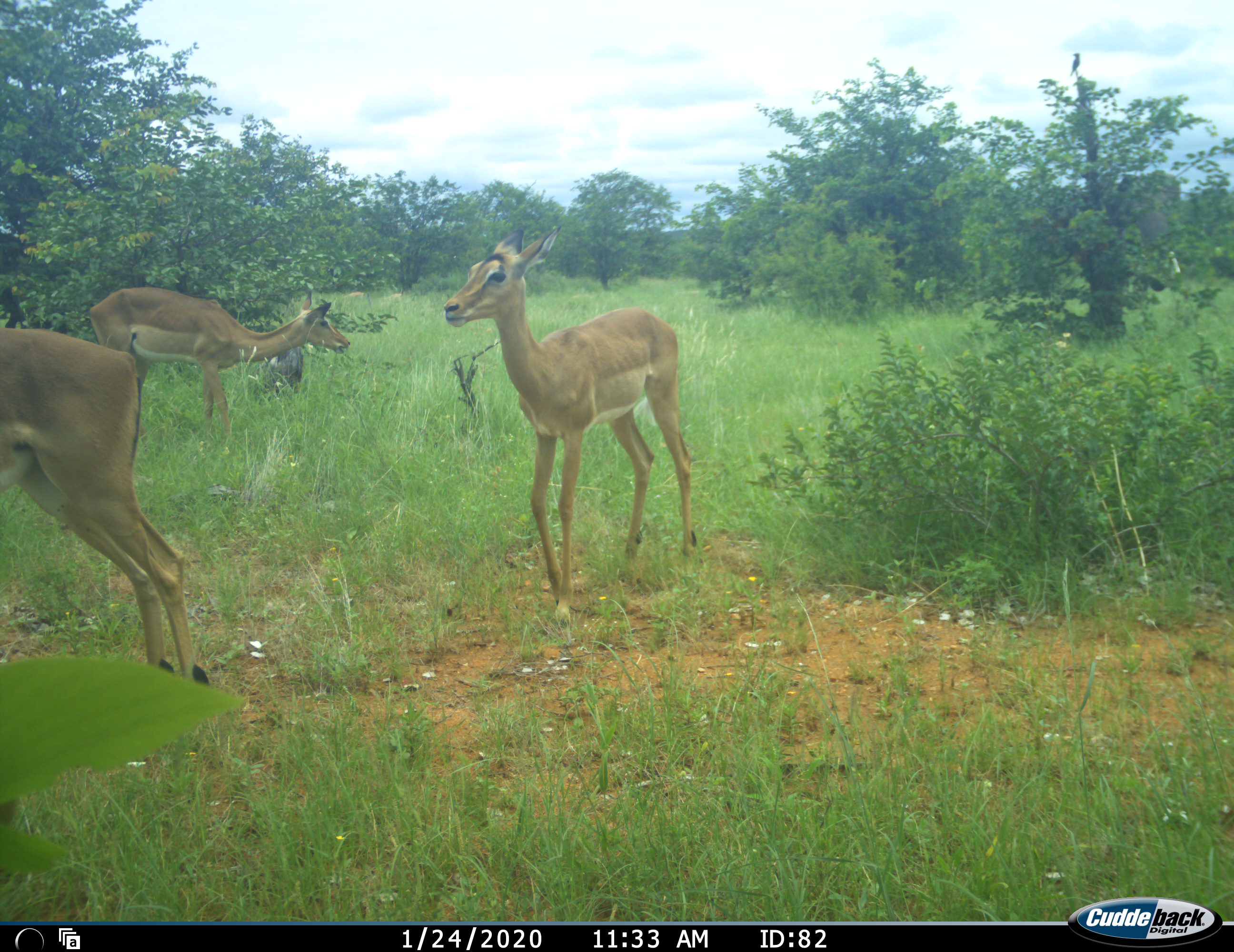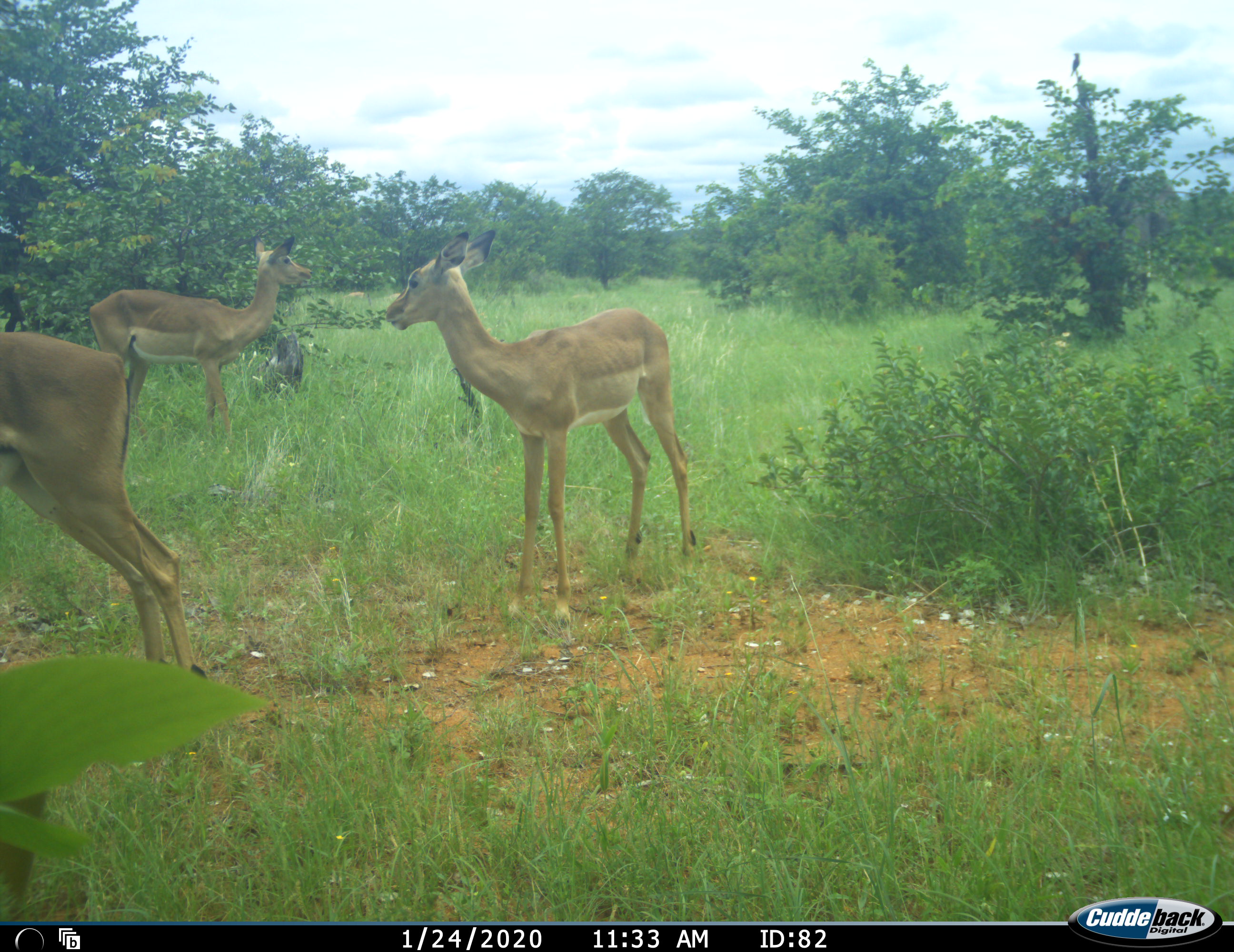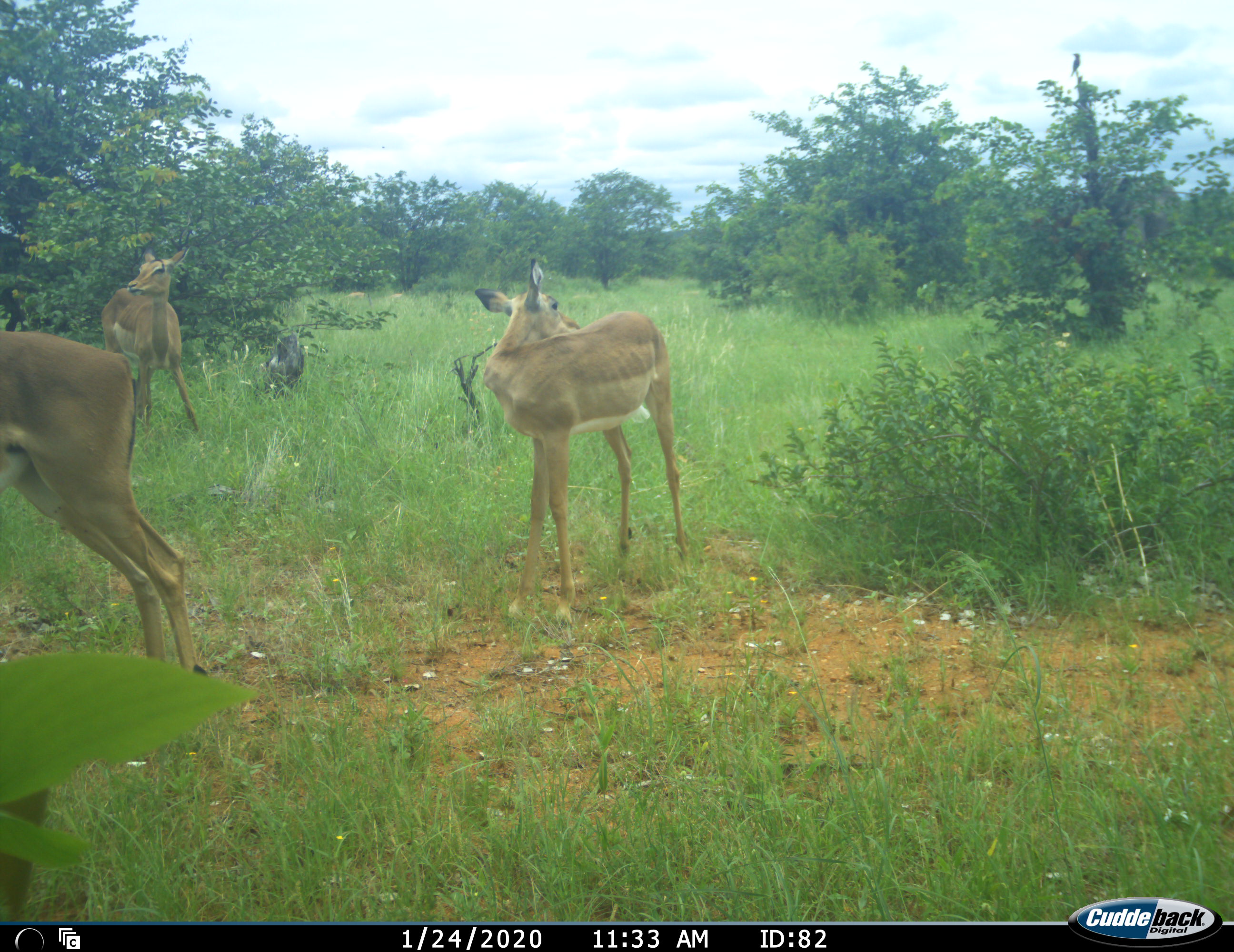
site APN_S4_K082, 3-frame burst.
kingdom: Animalia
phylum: Chordata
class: Mammalia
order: Artiodactyla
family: Bovidae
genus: Aepyceros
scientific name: Aepyceros melampus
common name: impala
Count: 3.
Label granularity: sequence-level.